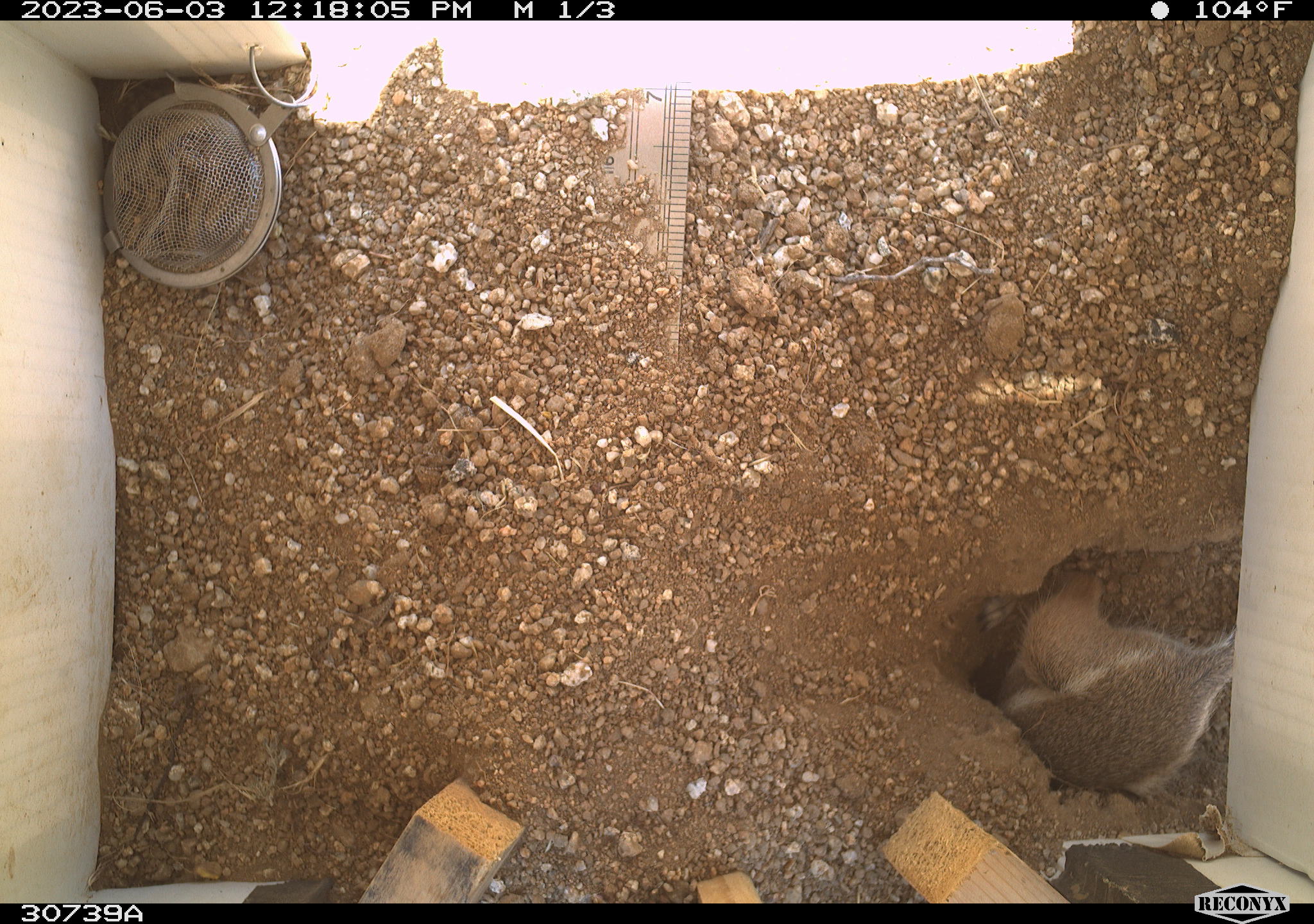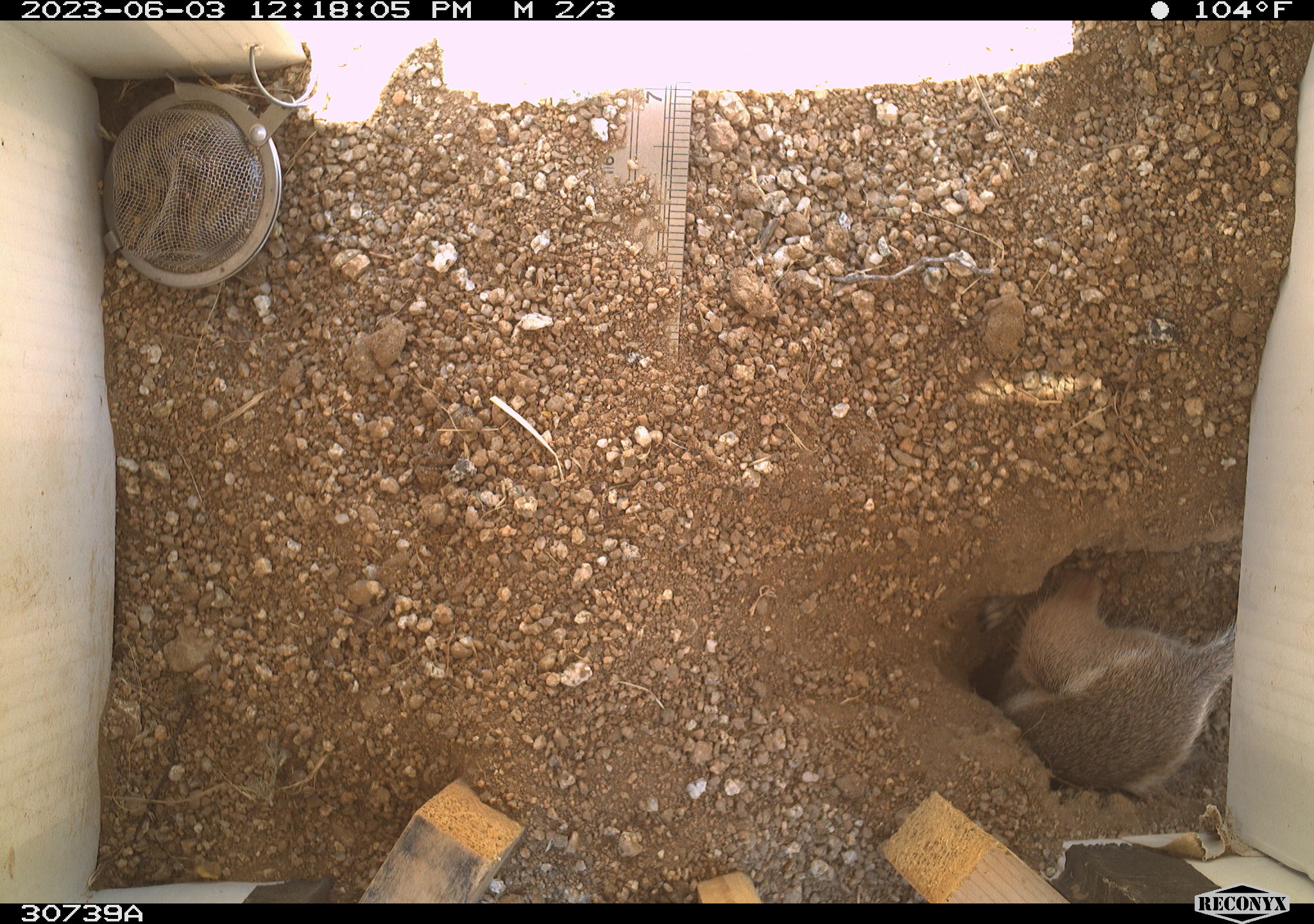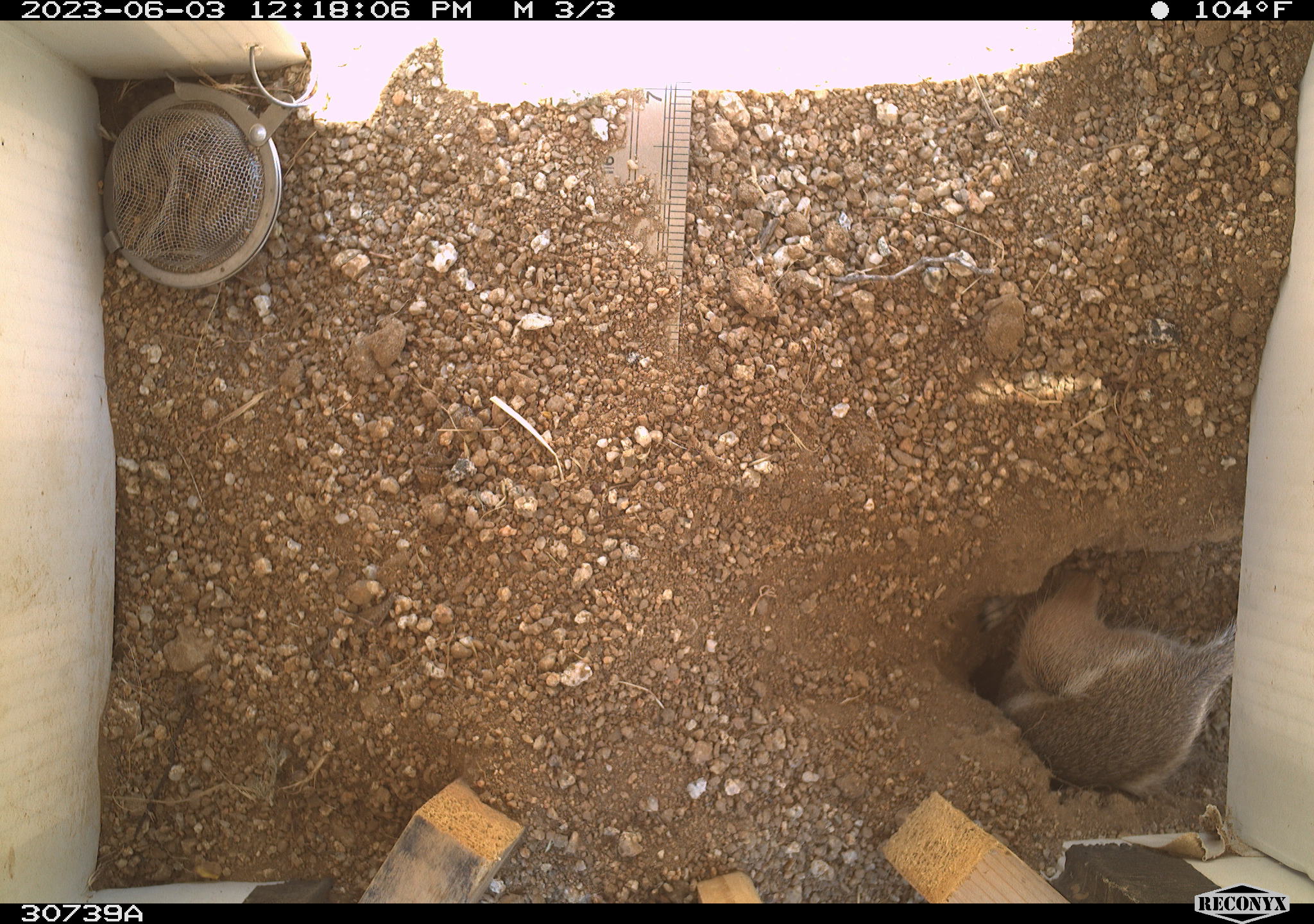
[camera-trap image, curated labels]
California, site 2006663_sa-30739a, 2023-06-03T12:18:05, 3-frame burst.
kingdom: Animalia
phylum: Chordata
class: Mammalia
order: Rodentia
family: Sciuridae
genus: Ammospermophilus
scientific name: Ammospermophilus leucurus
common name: white-tailed antelope squirrel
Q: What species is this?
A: White-tailed antelope squirrel (Ammospermophilus leucurus).